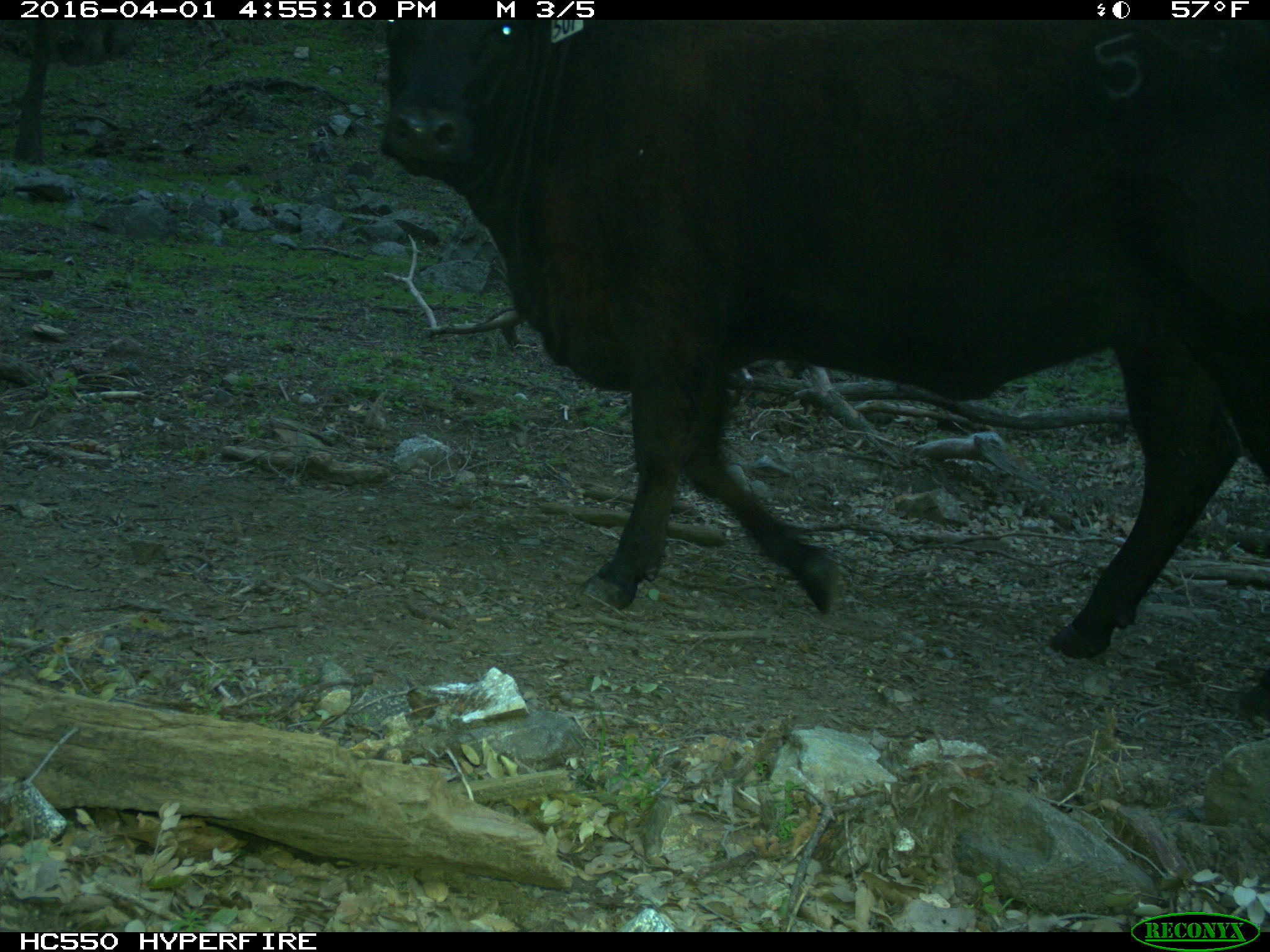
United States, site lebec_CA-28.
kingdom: Animalia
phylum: Chordata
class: Mammalia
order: Artiodactyla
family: Bovidae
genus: Bos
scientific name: Bos taurus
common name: domestic cow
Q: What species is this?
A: Bos taurus (domestic cow).